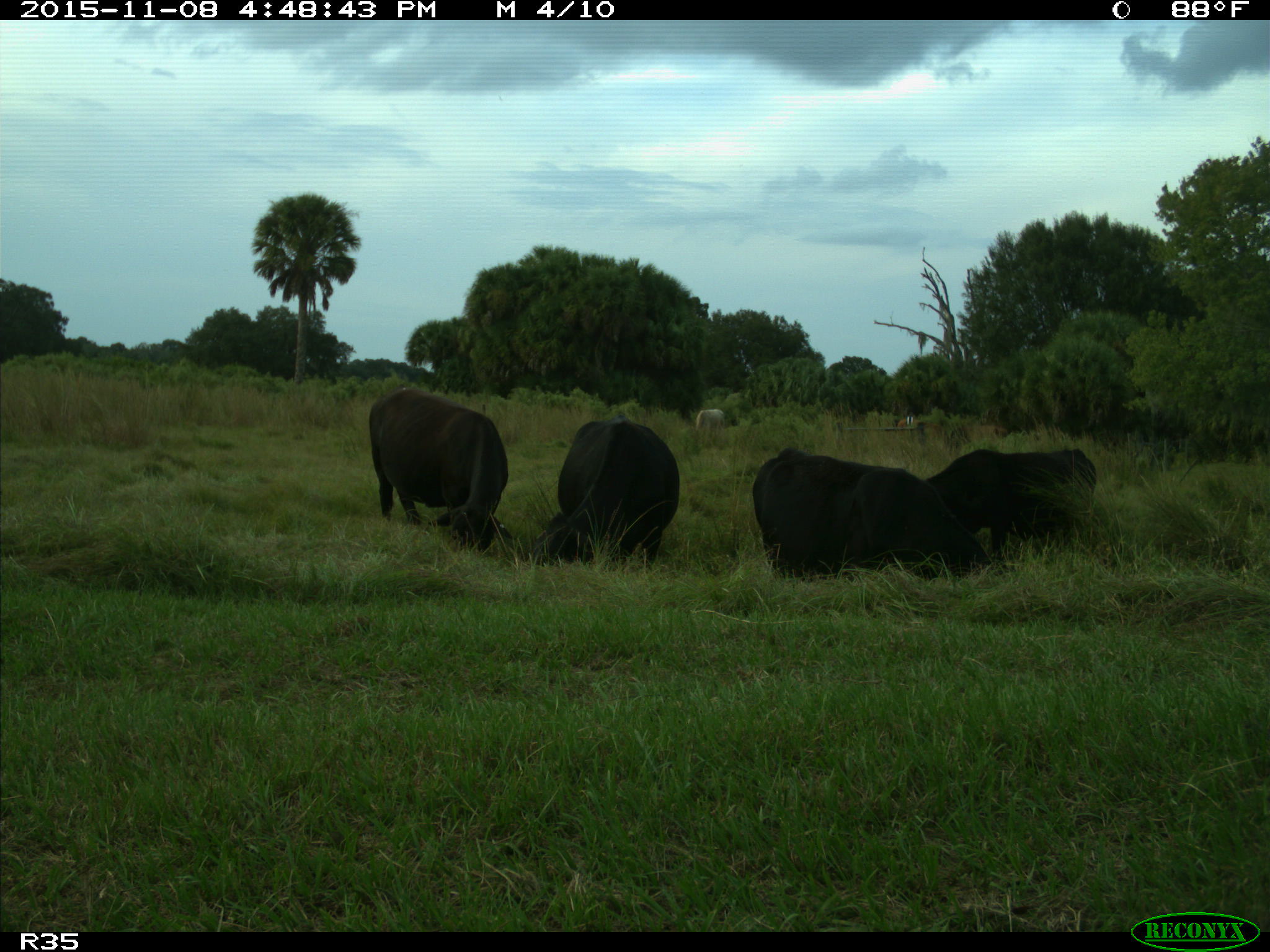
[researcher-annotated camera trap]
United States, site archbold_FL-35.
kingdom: Animalia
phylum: Chordata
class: Mammalia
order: Artiodactyla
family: Bovidae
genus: Bos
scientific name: Bos taurus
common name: domestic cow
Bos taurus (domestic cow).